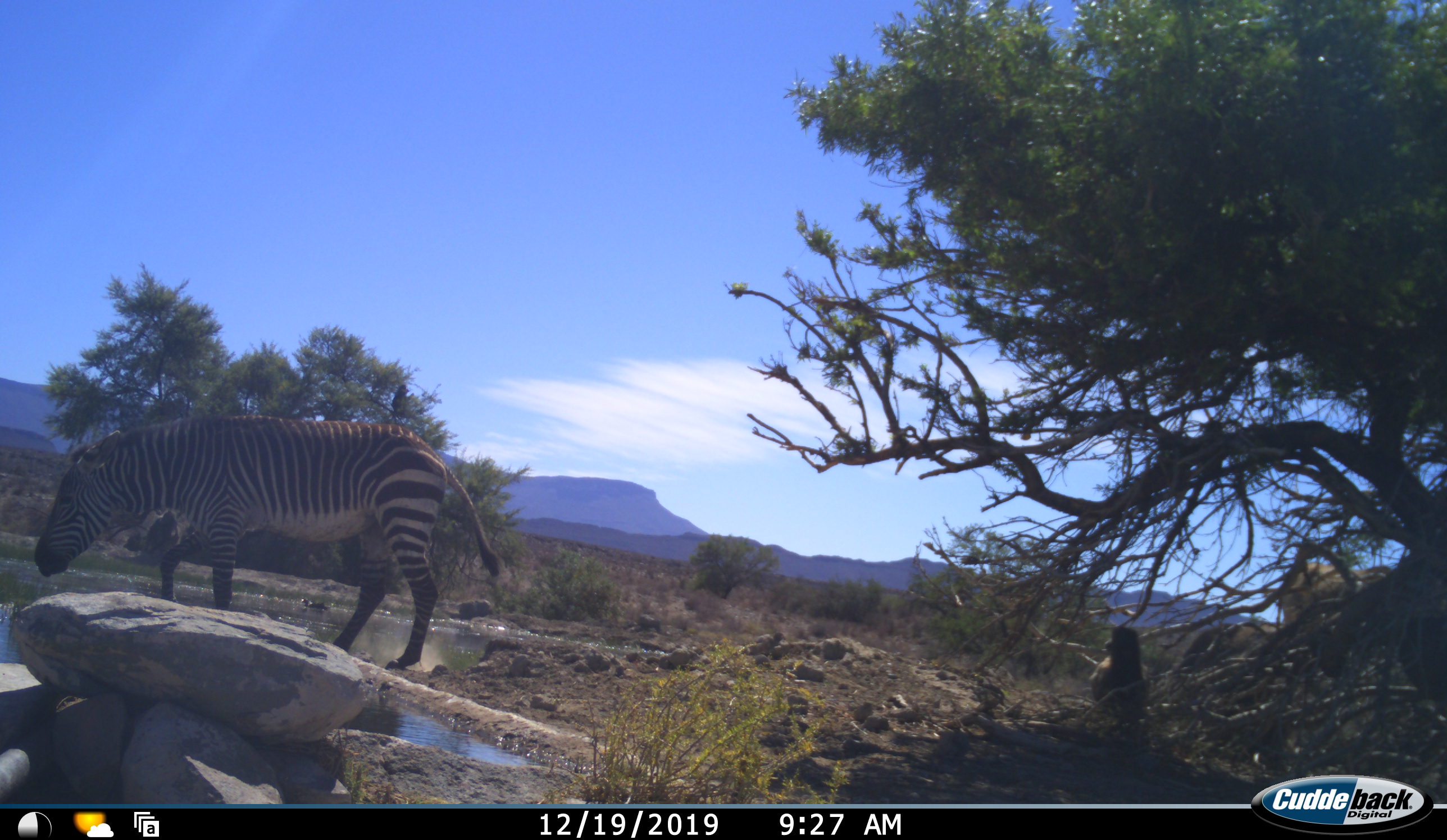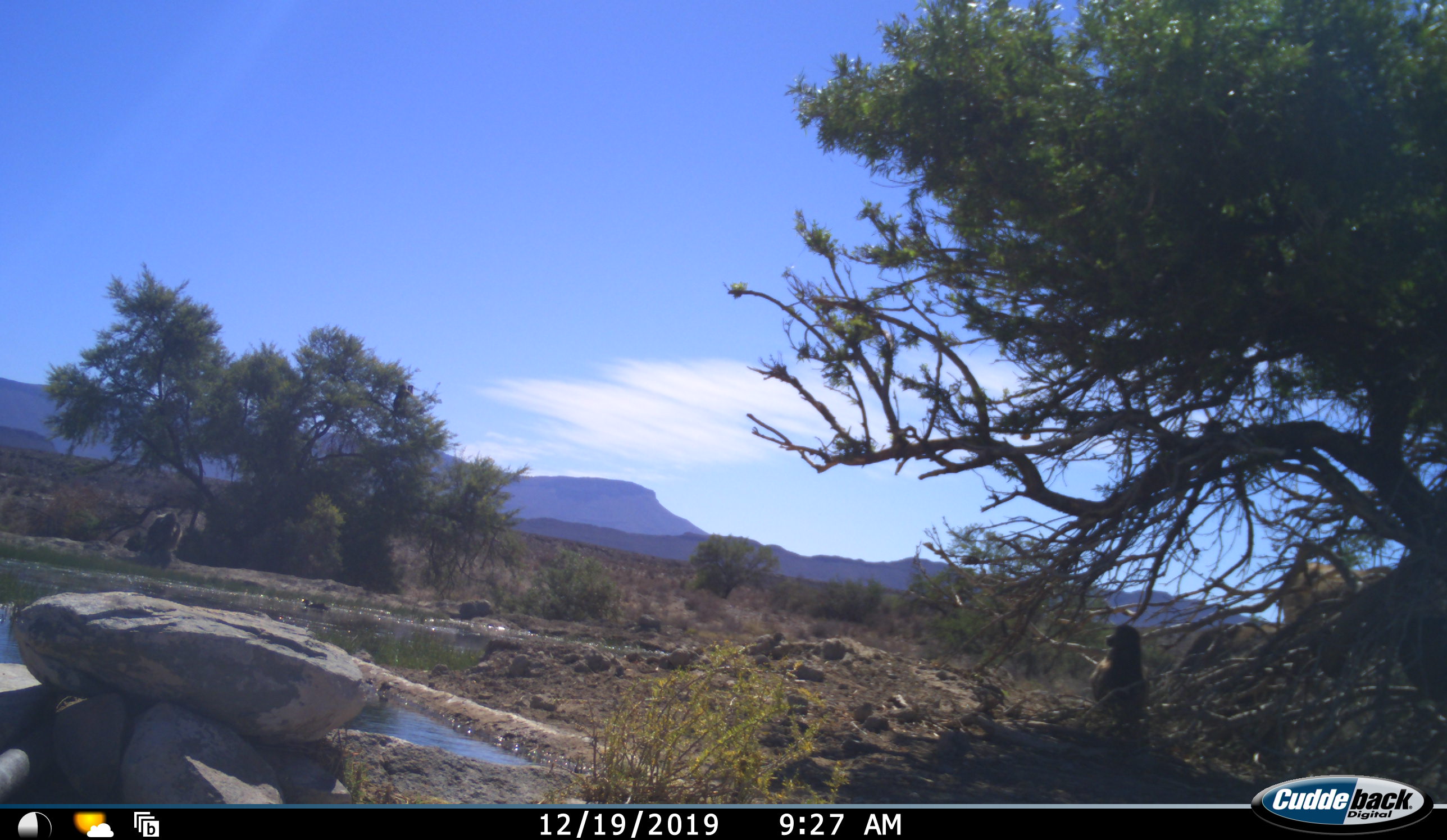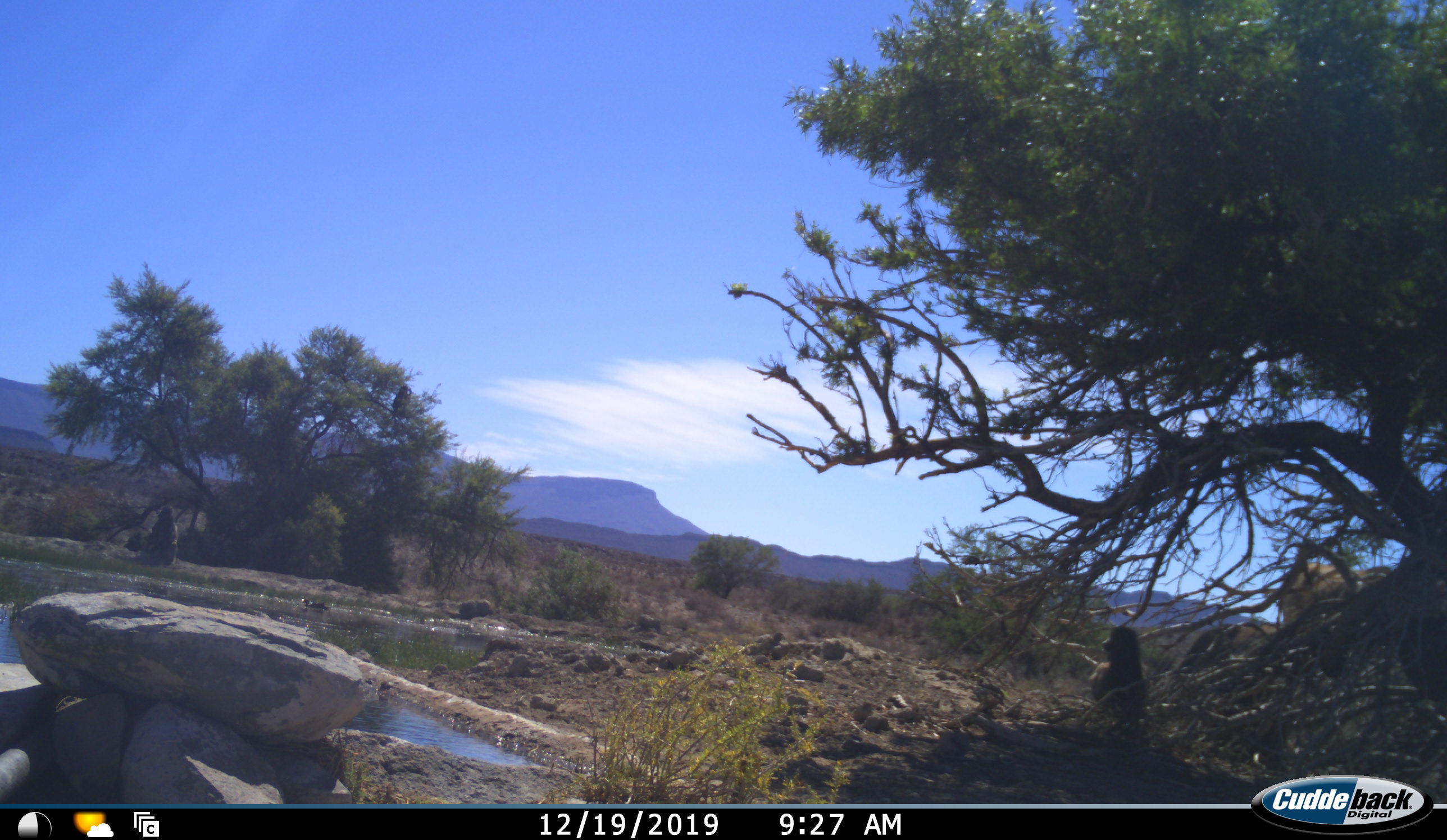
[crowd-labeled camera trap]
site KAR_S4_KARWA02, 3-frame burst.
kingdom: Animalia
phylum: Chordata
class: Mammalia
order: Primates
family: Cercopithecidae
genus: Papio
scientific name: Papio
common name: baboon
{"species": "baboon (Papio)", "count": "2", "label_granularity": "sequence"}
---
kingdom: Animalia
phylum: Chordata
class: Mammalia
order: Perissodactyla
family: Equidae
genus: Equus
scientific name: Equus zebra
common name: mountain zebra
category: zebramountain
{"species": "zebramountain (mountain zebra) (Equus zebra)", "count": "1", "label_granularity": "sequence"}